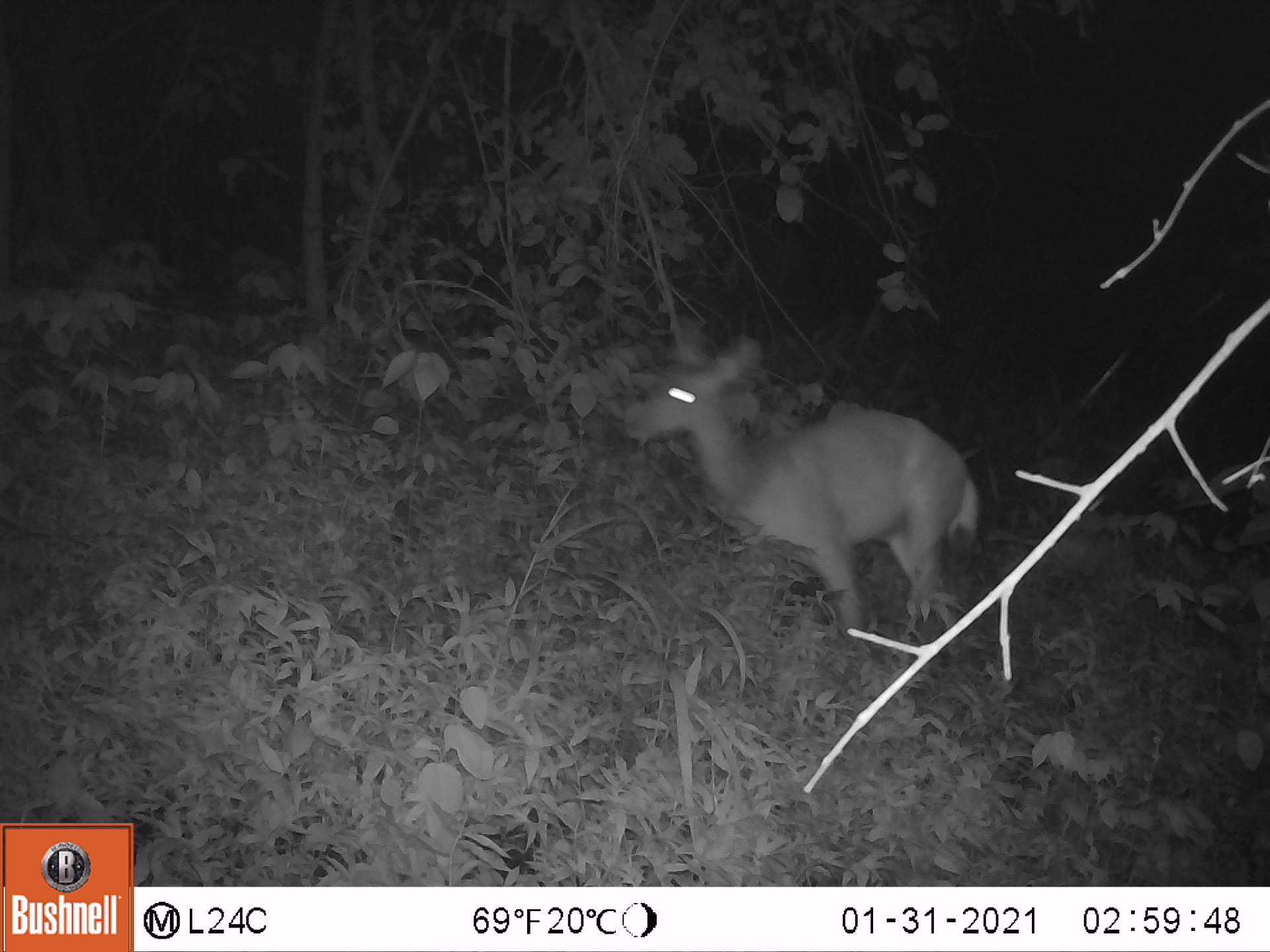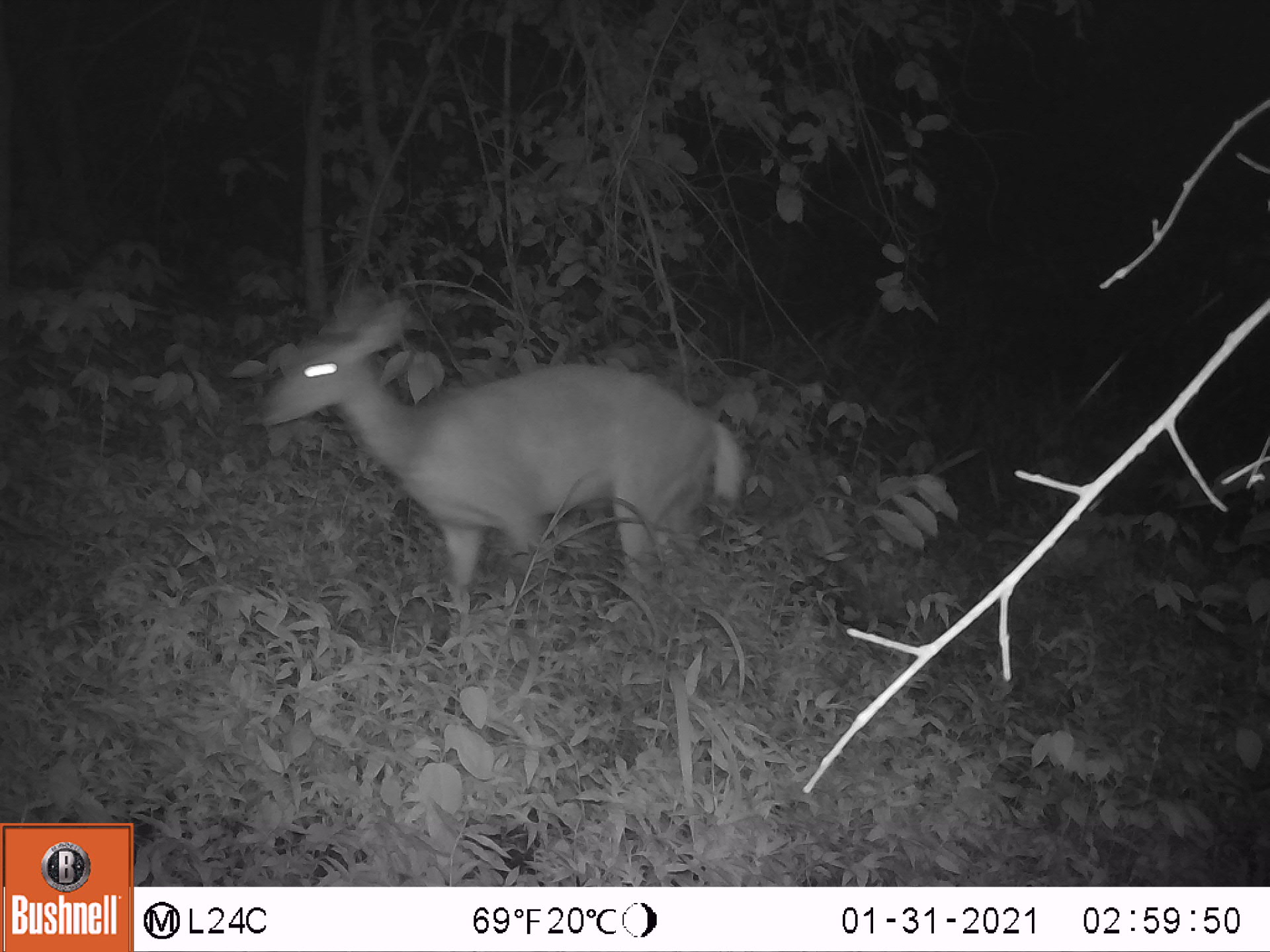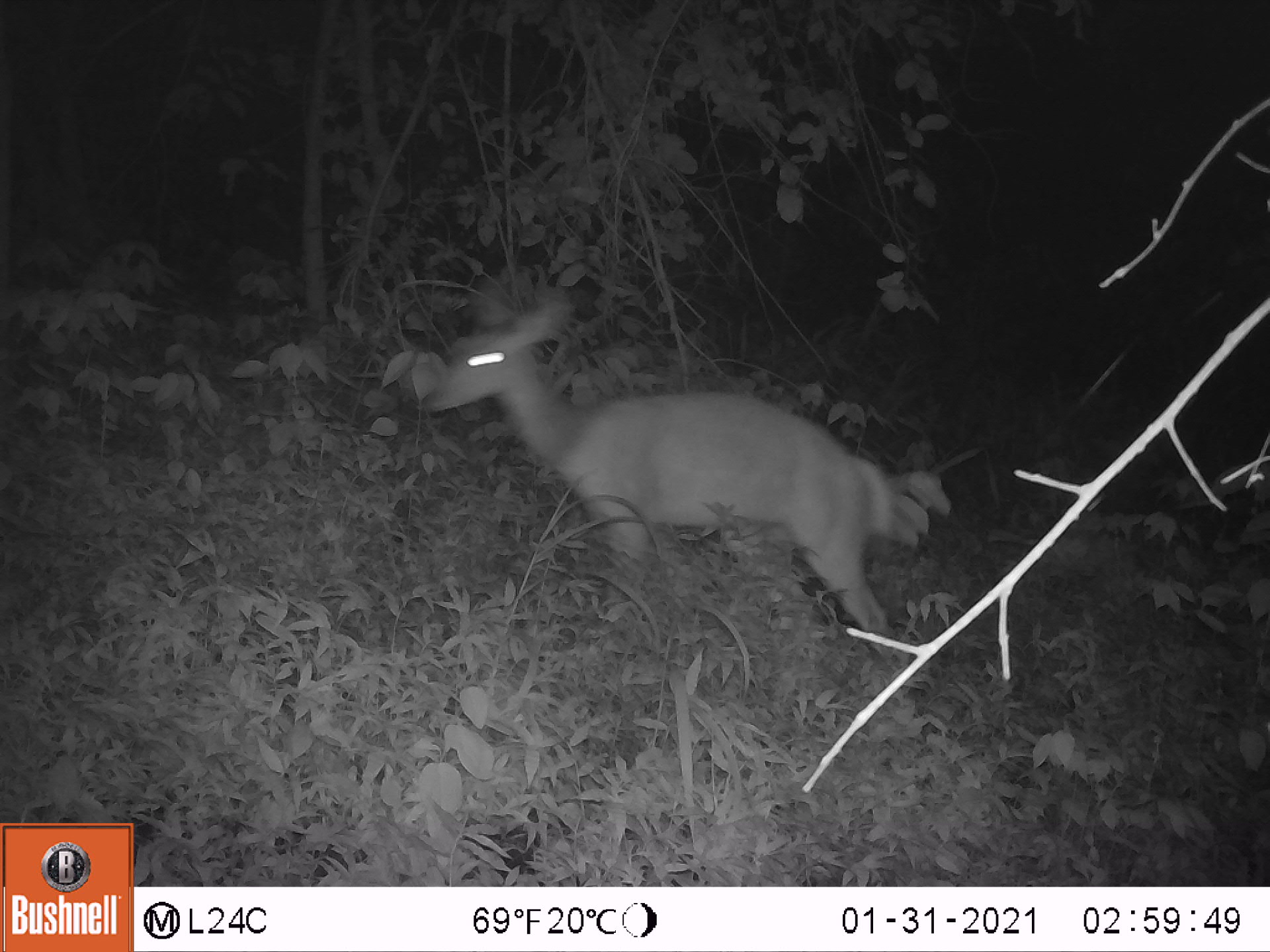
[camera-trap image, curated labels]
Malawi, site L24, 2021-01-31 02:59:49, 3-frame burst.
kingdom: Animalia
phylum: Chordata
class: Mammalia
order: Artiodactyla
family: Bovidae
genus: Tragelaphus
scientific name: Tragelaphus sylvaticus sylvaticus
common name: cape bushbuck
Cape bushbuck (Tragelaphus sylvaticus sylvaticus), count 1.